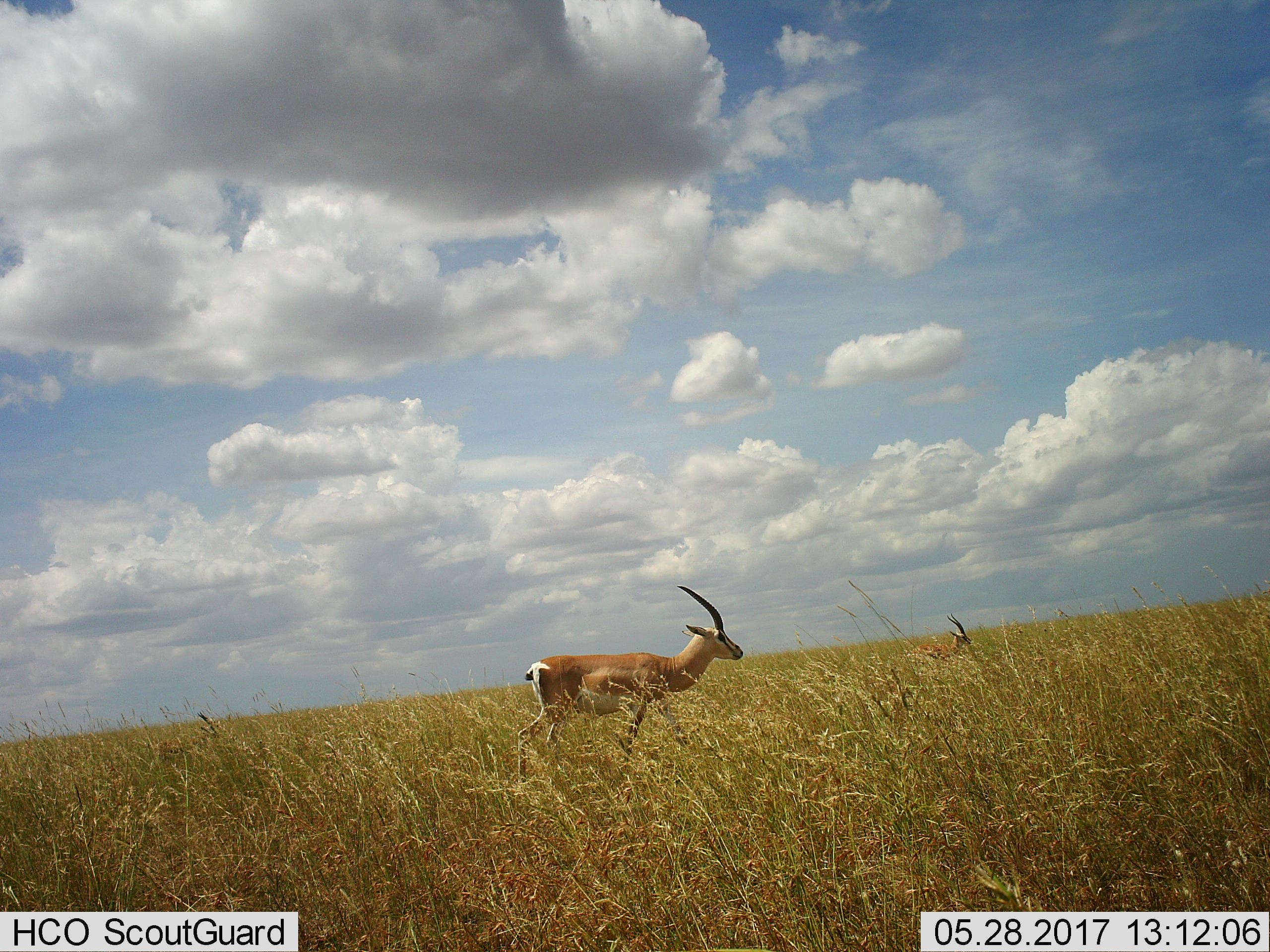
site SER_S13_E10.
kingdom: Animalia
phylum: Chordata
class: Mammalia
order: Artiodactyla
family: Bovidae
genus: Nanger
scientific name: Nanger granti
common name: grant's gazelle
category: gazellegrants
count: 1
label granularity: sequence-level